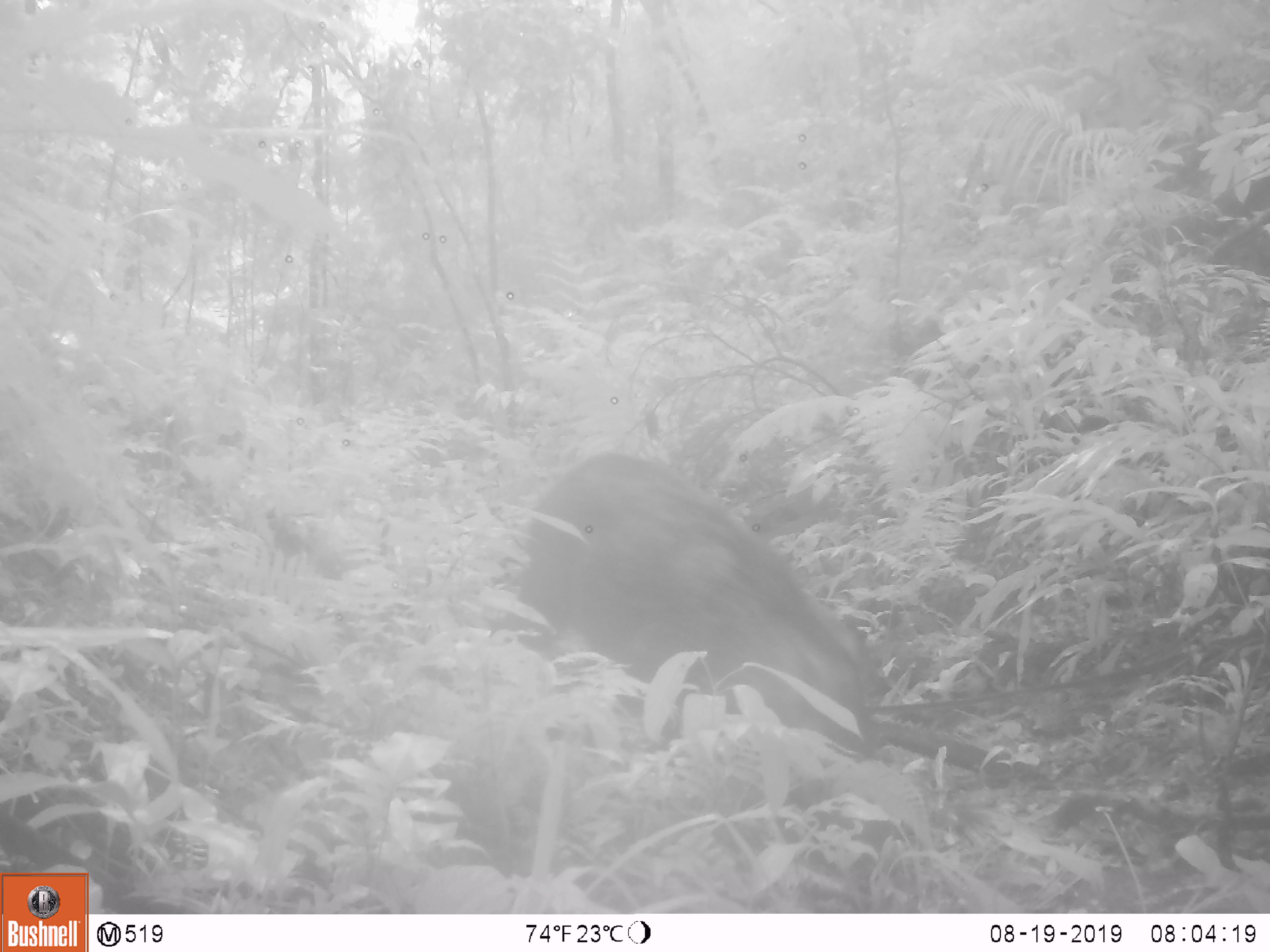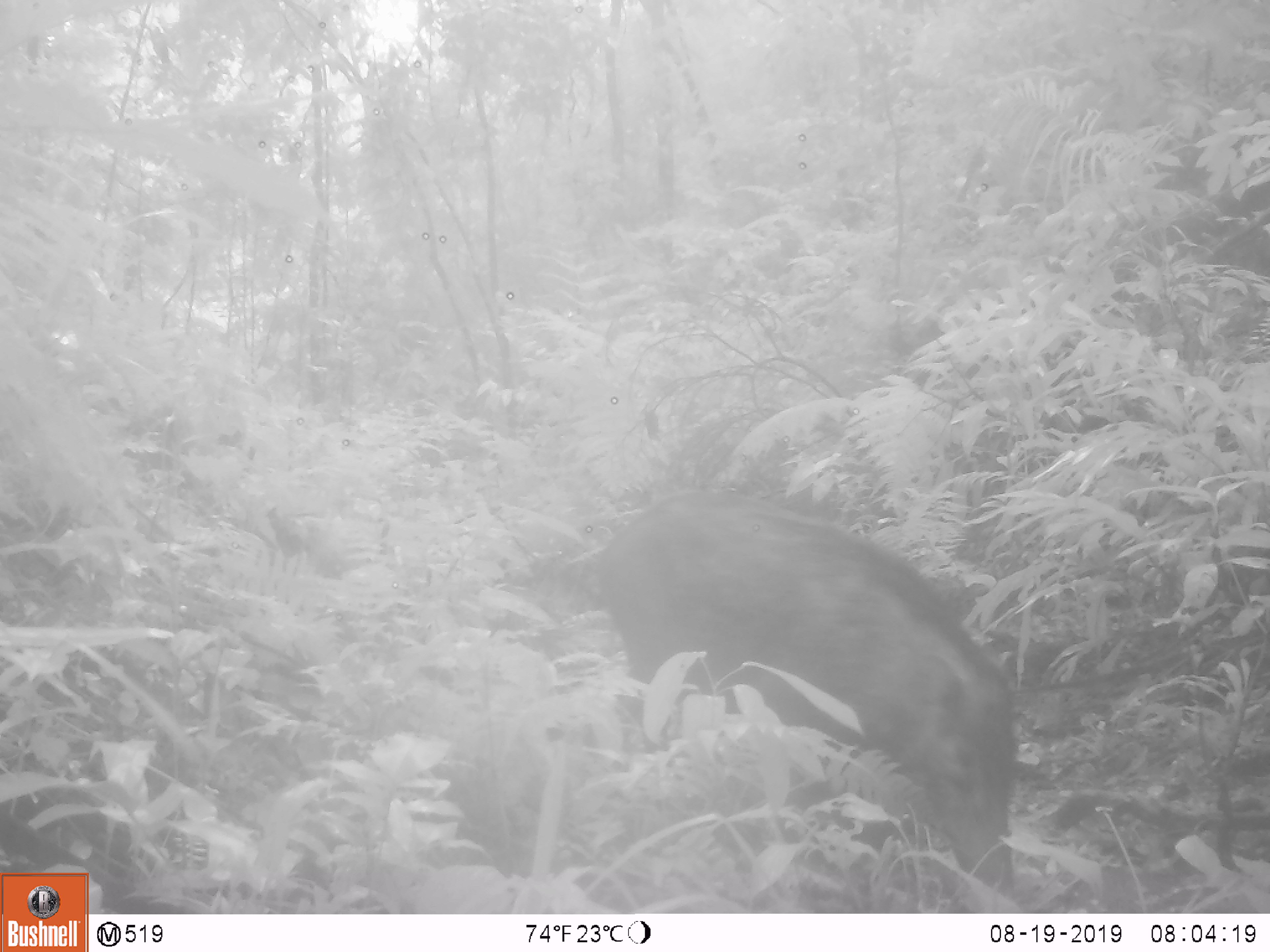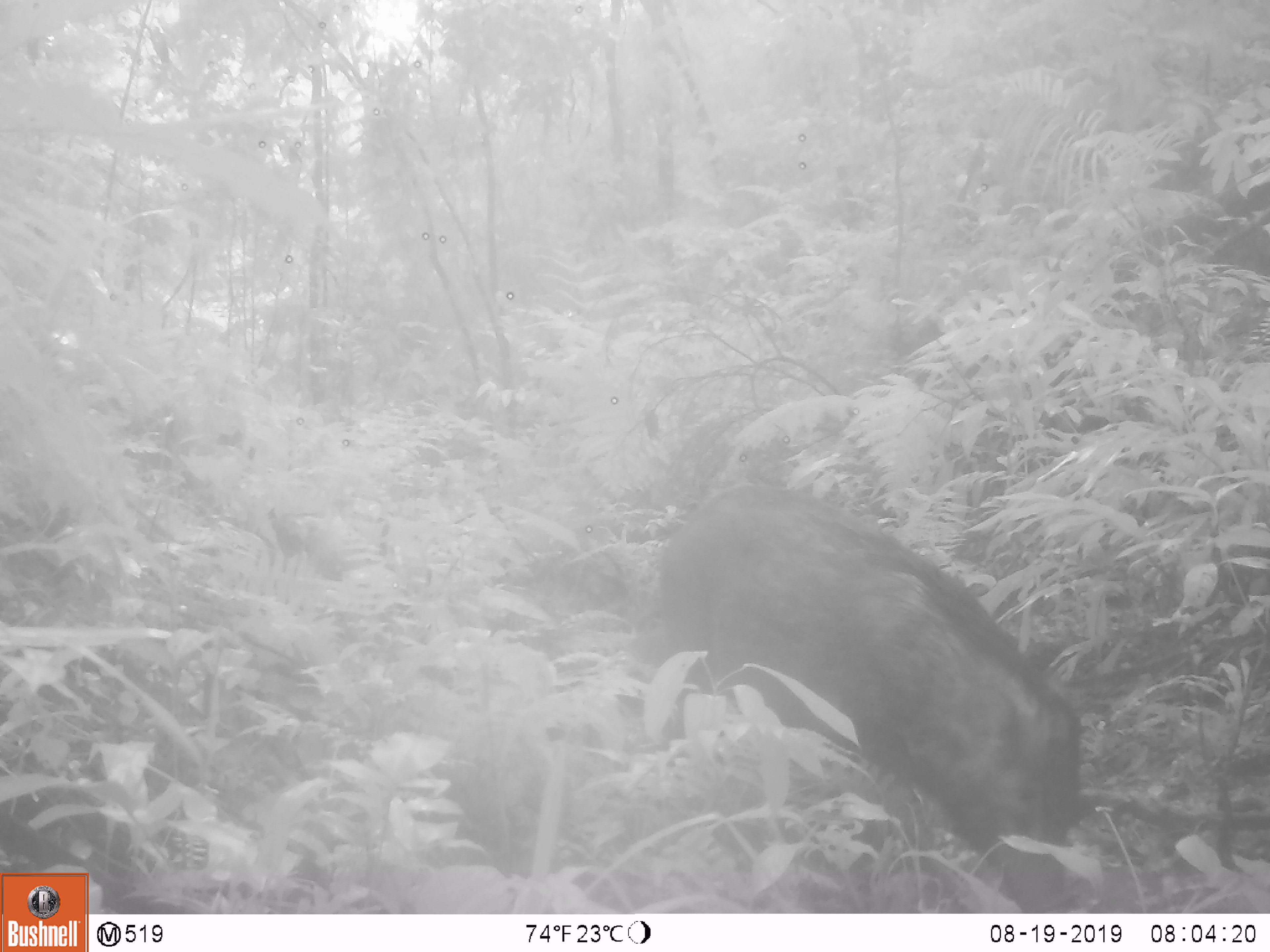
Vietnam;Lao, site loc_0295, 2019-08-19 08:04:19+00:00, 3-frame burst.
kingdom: Animalia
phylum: Chordata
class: Mammalia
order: Artiodactyla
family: Suidae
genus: Sus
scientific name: Sus scrofa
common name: eurasian wild pig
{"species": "eurasian wild pig (Sus scrofa)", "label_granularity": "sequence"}